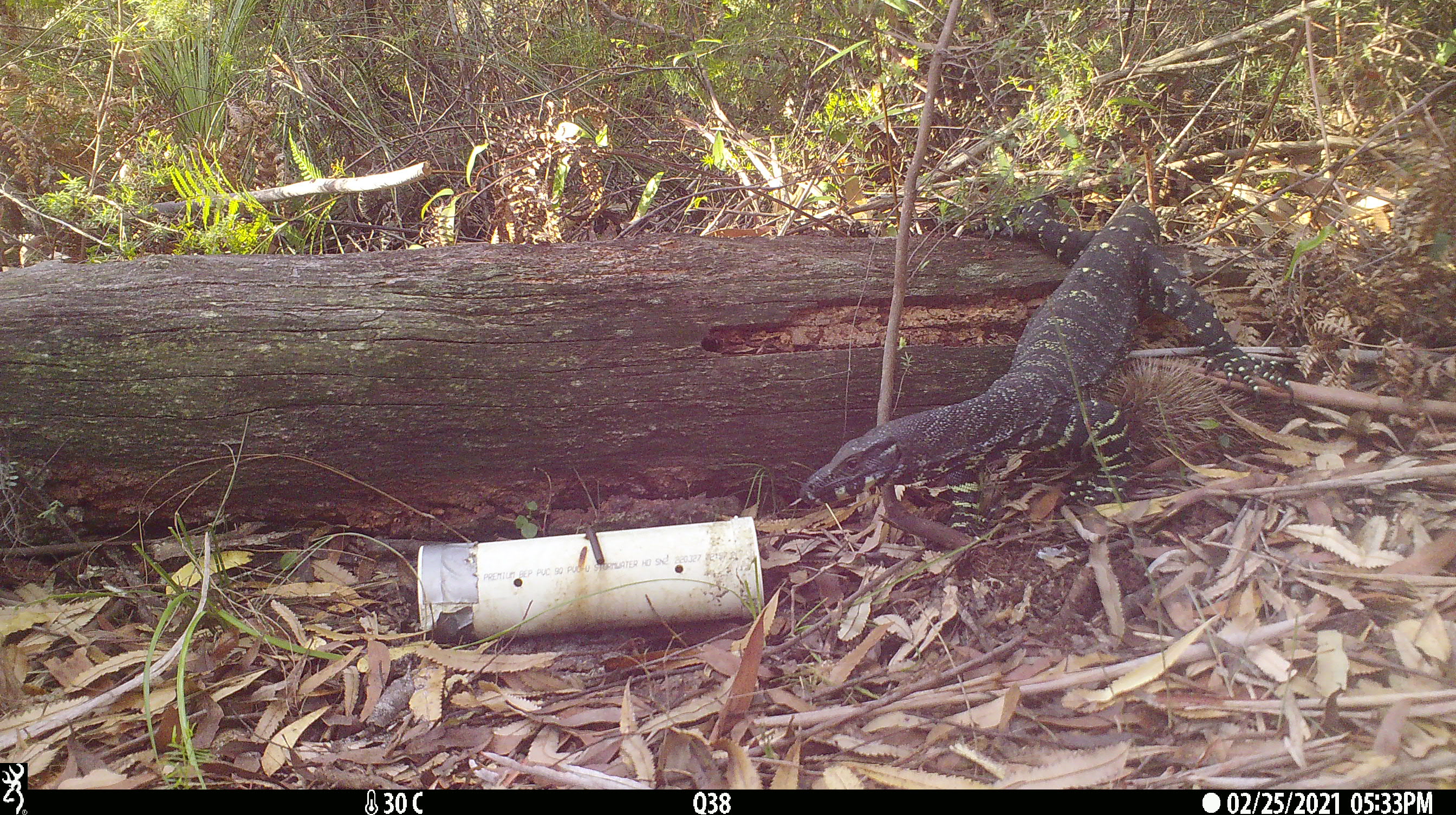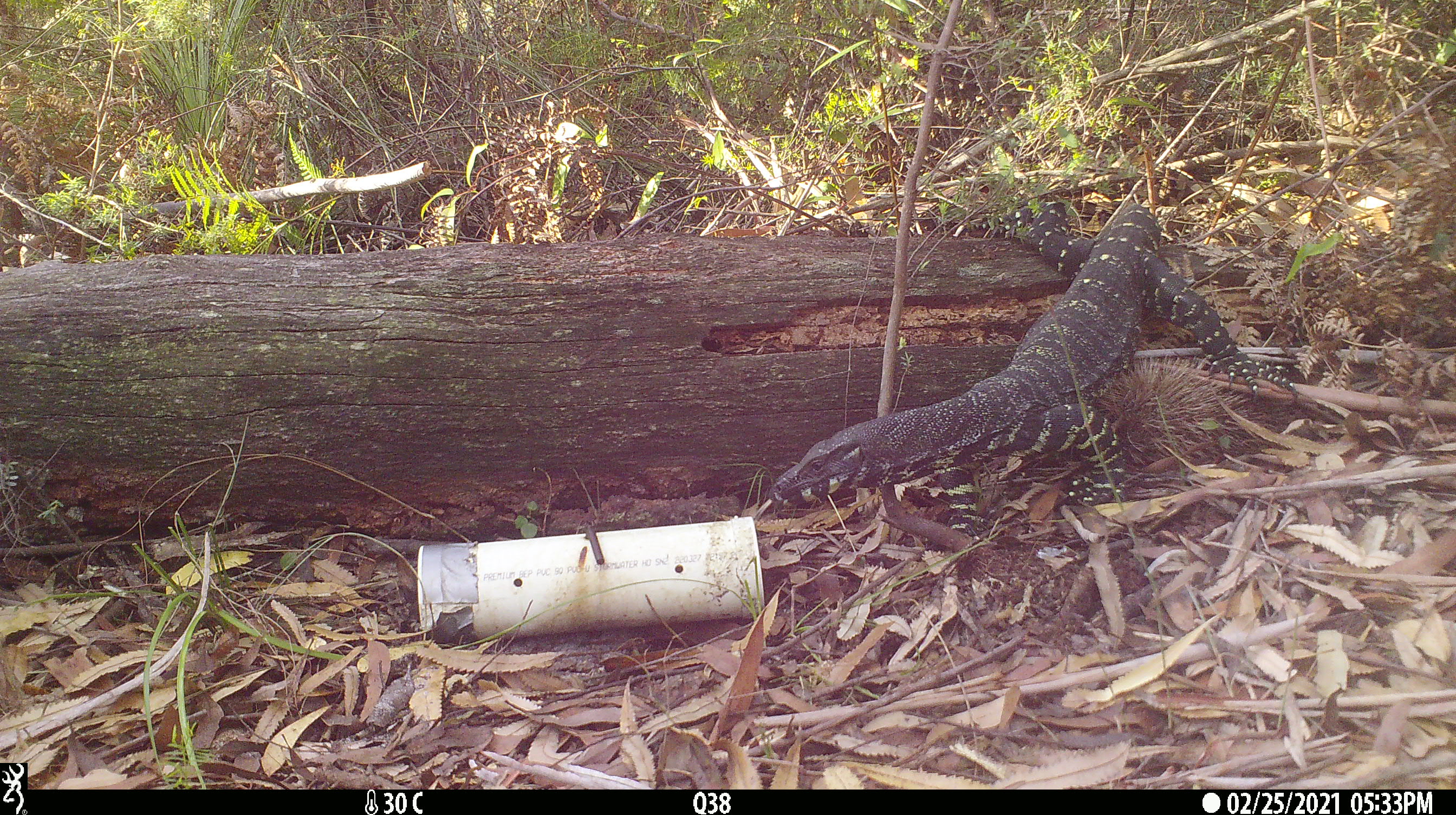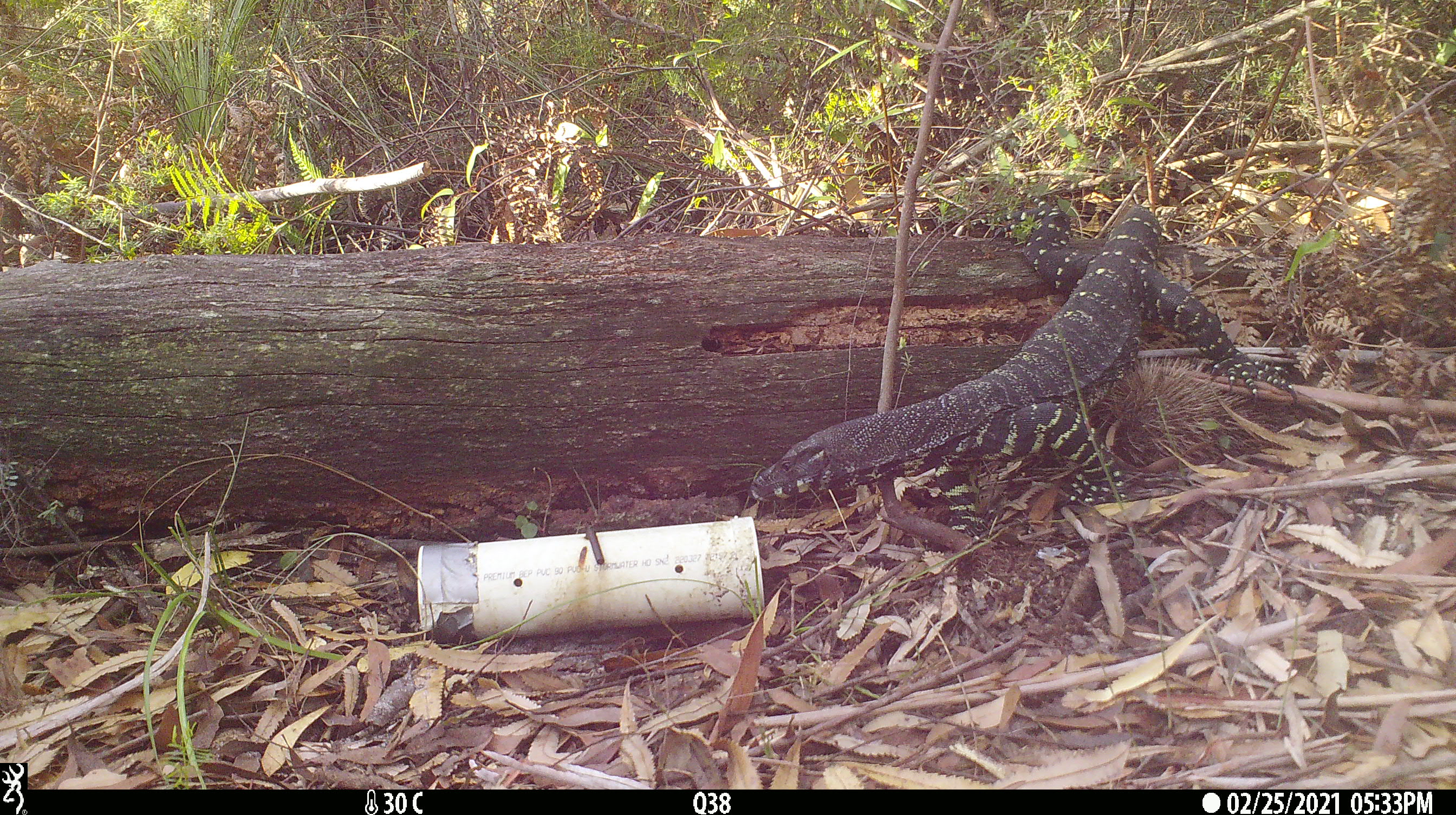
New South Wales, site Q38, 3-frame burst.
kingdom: Animalia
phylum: Chordata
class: Reptilia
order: Squamata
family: Varanidae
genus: Varanus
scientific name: Varanus varius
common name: lace monitor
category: goanna